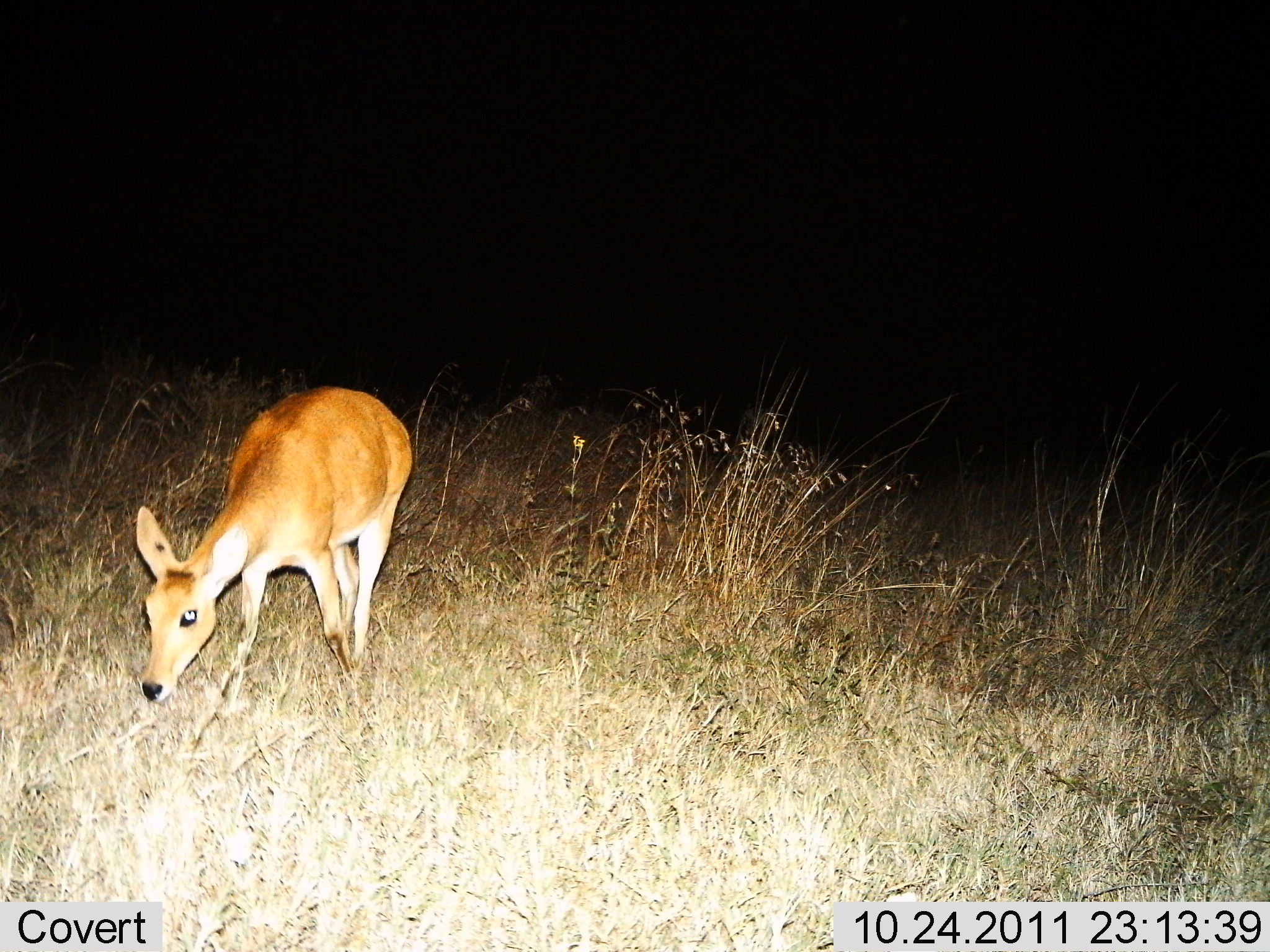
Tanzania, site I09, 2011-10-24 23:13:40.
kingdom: Animalia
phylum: Chordata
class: Mammalia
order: Artiodactyla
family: Bovidae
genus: Redunca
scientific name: Redunca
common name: reedbuck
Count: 1.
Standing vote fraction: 36%.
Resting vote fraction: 0%.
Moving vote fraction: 0%.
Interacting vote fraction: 0%.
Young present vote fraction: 0%.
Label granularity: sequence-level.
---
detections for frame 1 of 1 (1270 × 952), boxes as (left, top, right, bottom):
animal: (127, 384, 411, 759)